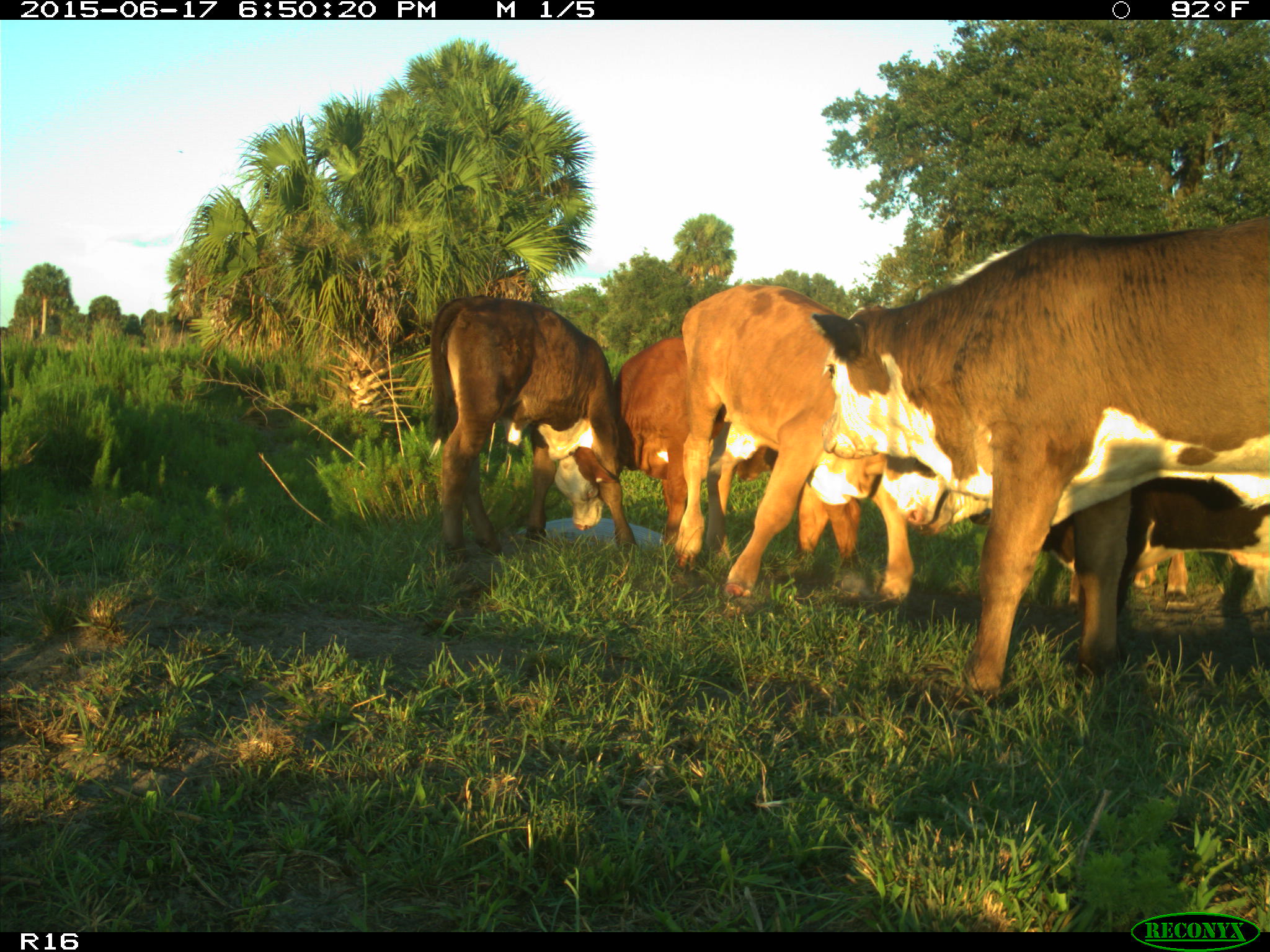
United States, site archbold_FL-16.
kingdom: Animalia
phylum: Chordata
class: Mammalia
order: Artiodactyla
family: Bovidae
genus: Bos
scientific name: Bos taurus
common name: domestic cow